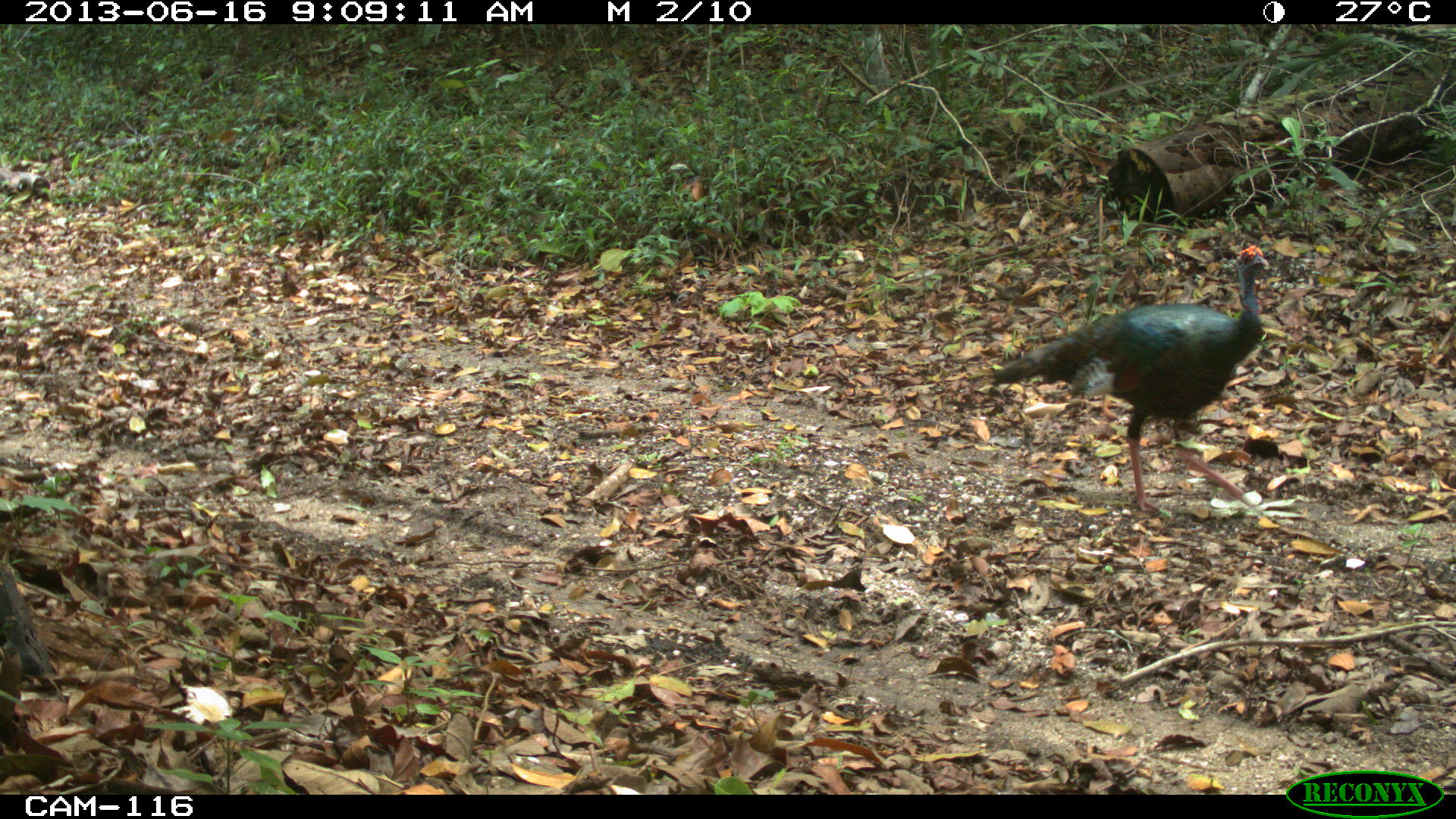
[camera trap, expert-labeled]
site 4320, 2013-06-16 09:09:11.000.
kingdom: Animalia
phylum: Chordata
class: Aves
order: Galliformes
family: Phasianidae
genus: Meleagris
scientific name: Meleagris ocellata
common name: ocellated turkey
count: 1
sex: male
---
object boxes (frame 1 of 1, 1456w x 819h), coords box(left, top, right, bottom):
meleagris ocellata: box(986, 241, 1270, 512)